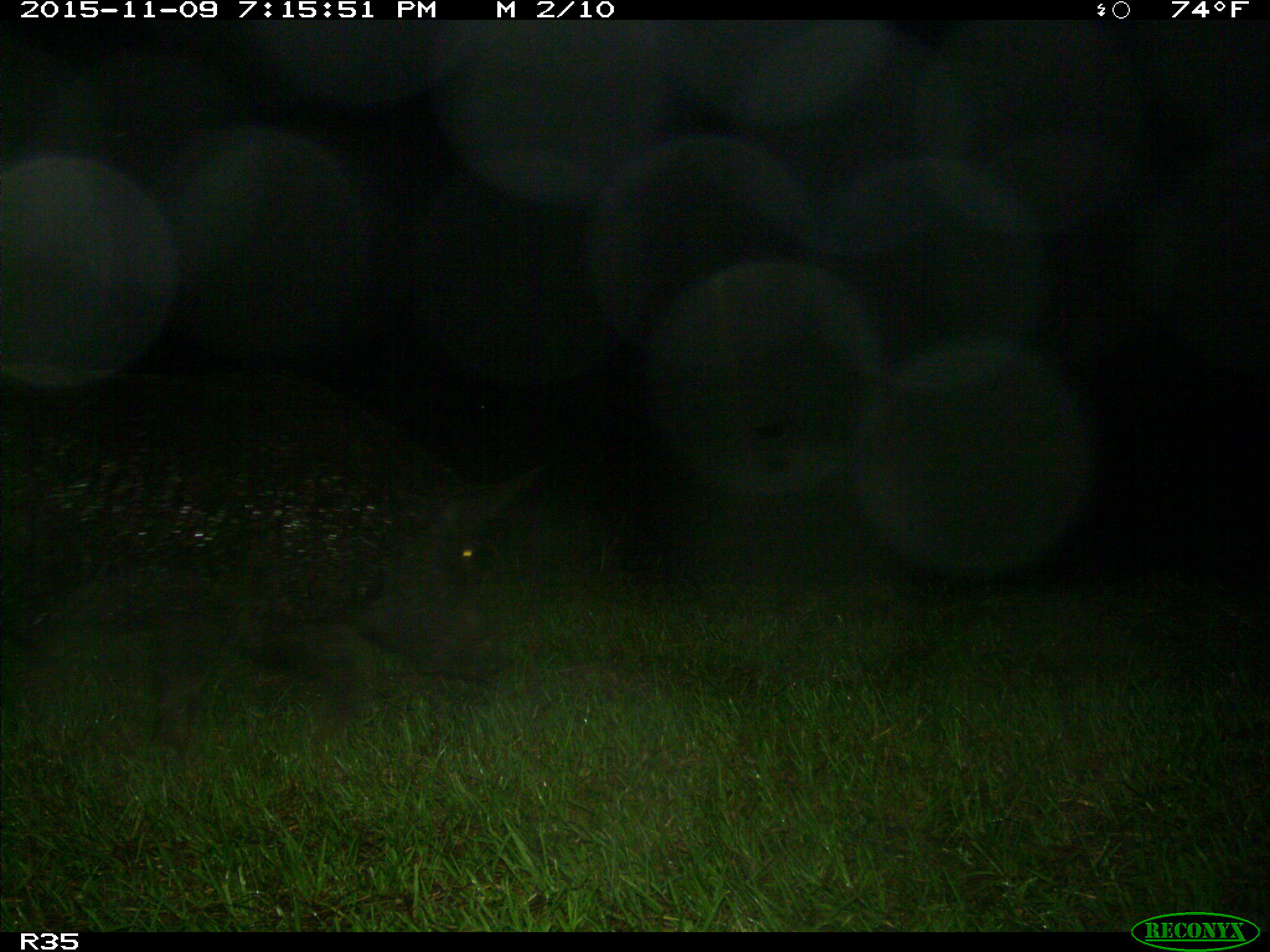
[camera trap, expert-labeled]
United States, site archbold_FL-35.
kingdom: Animalia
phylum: Chordata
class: Mammalia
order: Artiodactyla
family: Suidae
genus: Sus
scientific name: Sus scrofa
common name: wild boar